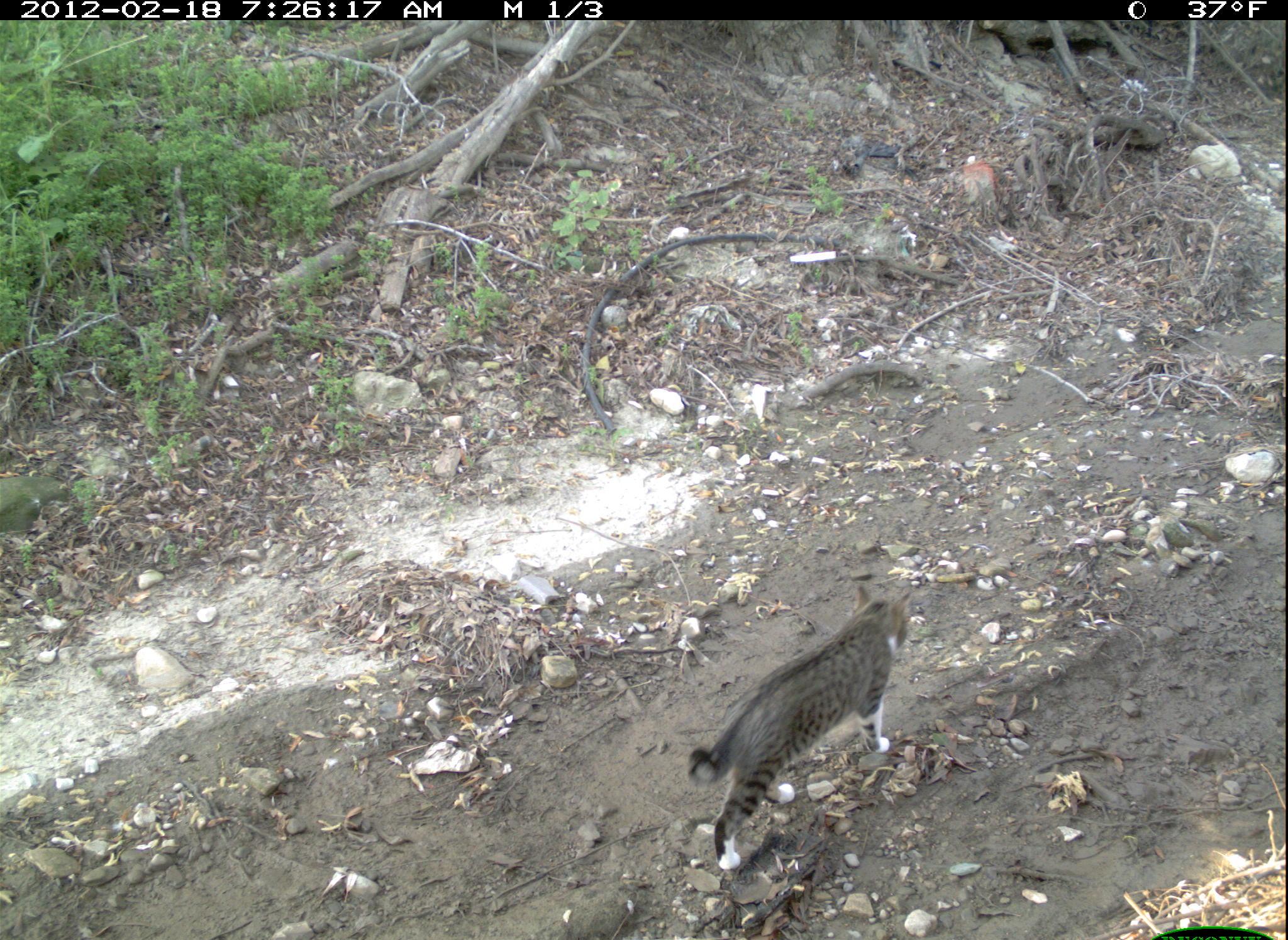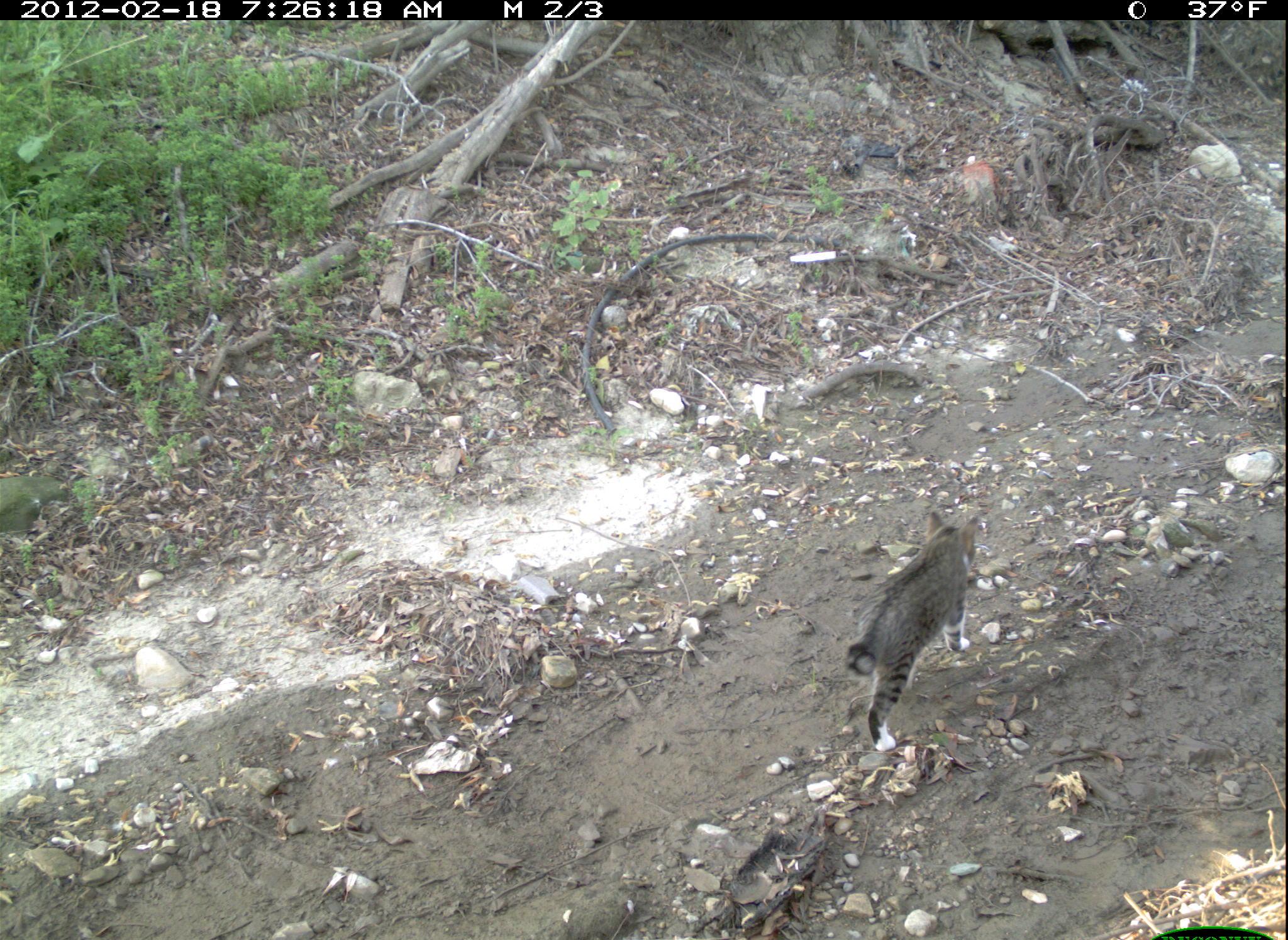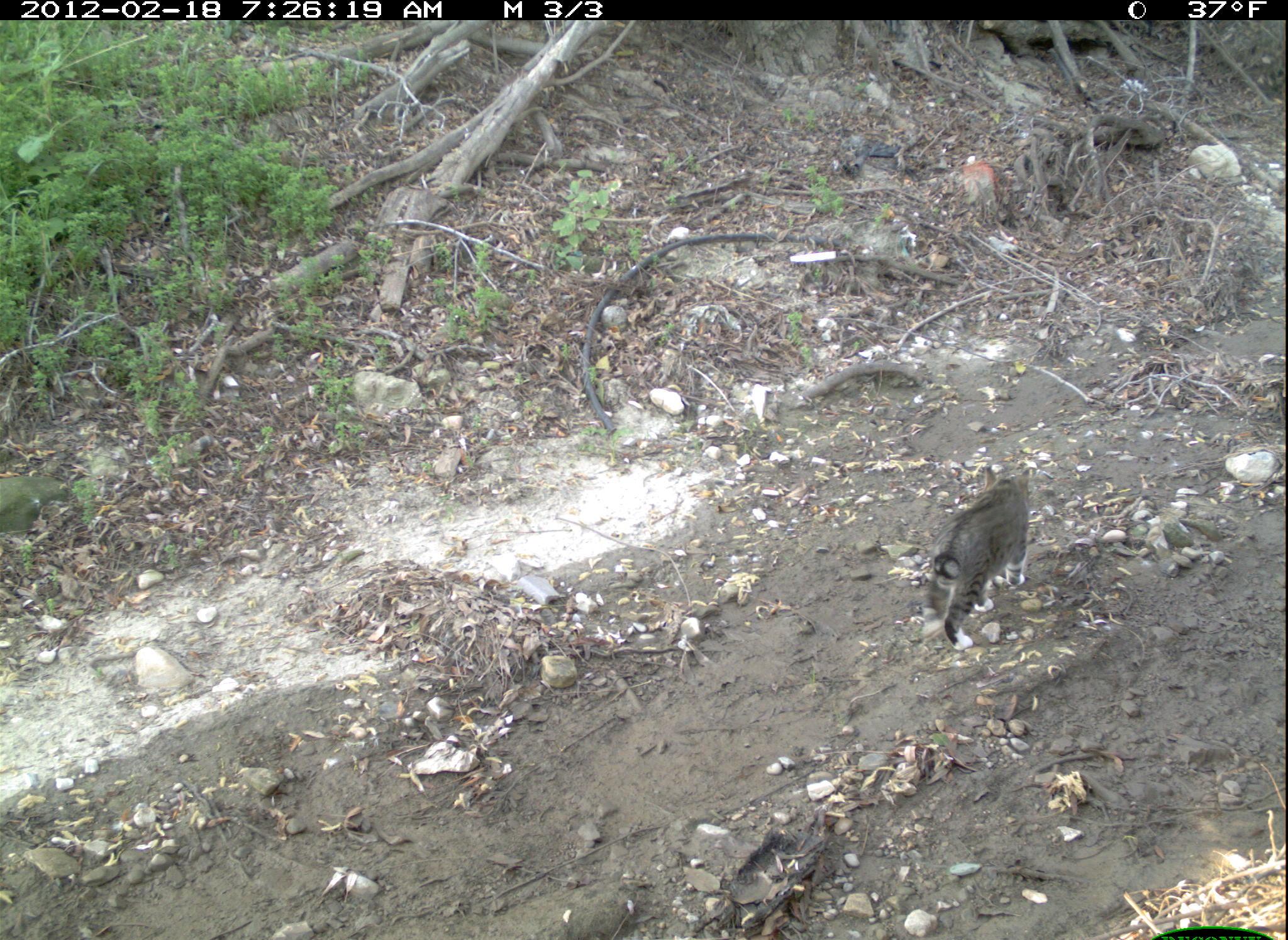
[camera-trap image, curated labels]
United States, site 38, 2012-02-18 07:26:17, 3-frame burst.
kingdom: Animalia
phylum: Chordata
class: Mammalia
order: Carnivora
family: Felidae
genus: Felis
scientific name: Felis catus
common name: cat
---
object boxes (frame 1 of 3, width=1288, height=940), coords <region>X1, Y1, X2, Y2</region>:
cat: <region>676, 572, 921, 884</region>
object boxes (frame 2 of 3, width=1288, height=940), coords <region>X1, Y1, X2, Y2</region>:
cat: <region>834, 507, 990, 752</region>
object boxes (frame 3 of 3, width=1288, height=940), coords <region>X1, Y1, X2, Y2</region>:
cat: <region>919, 456, 1071, 656</region>